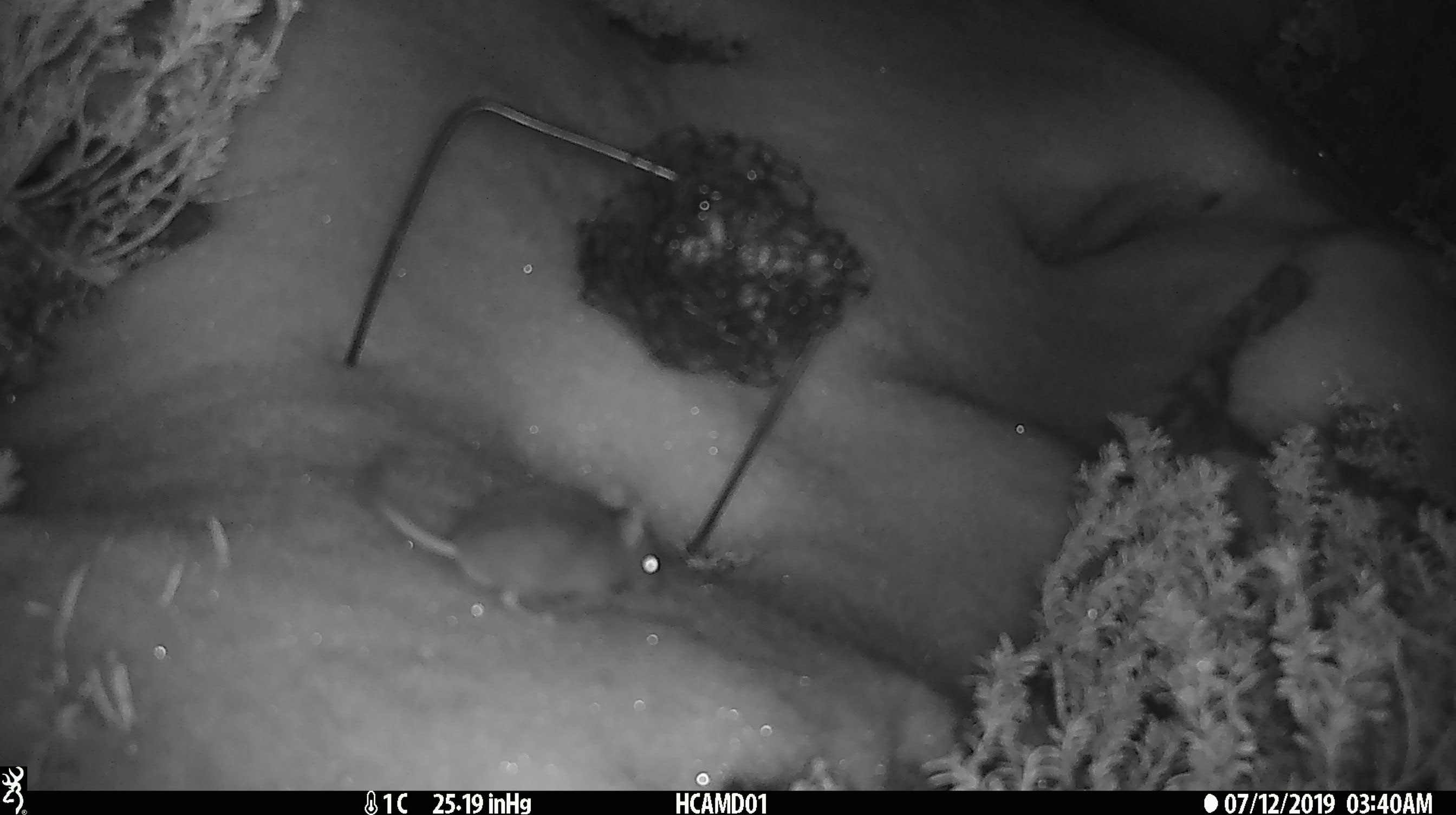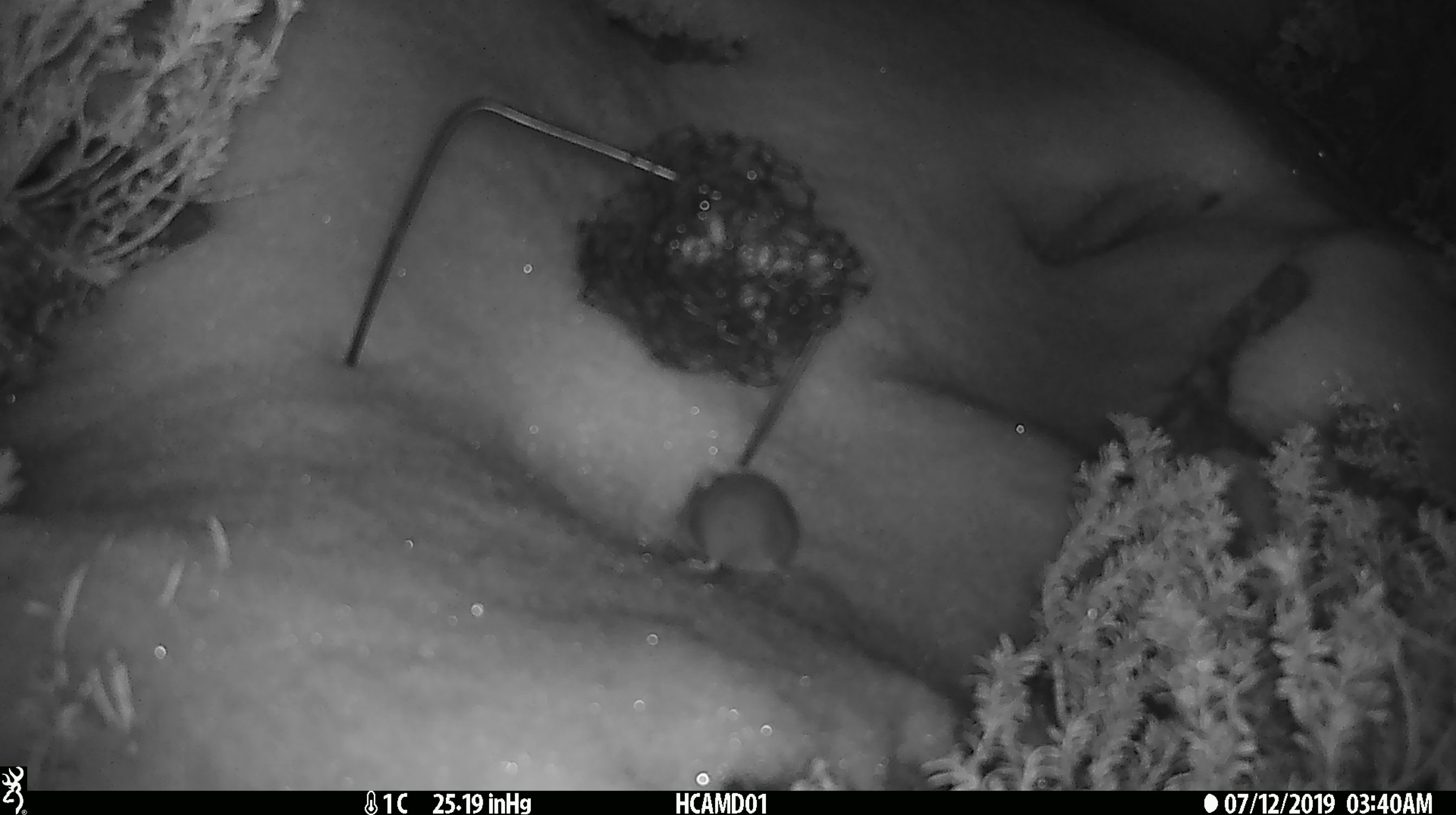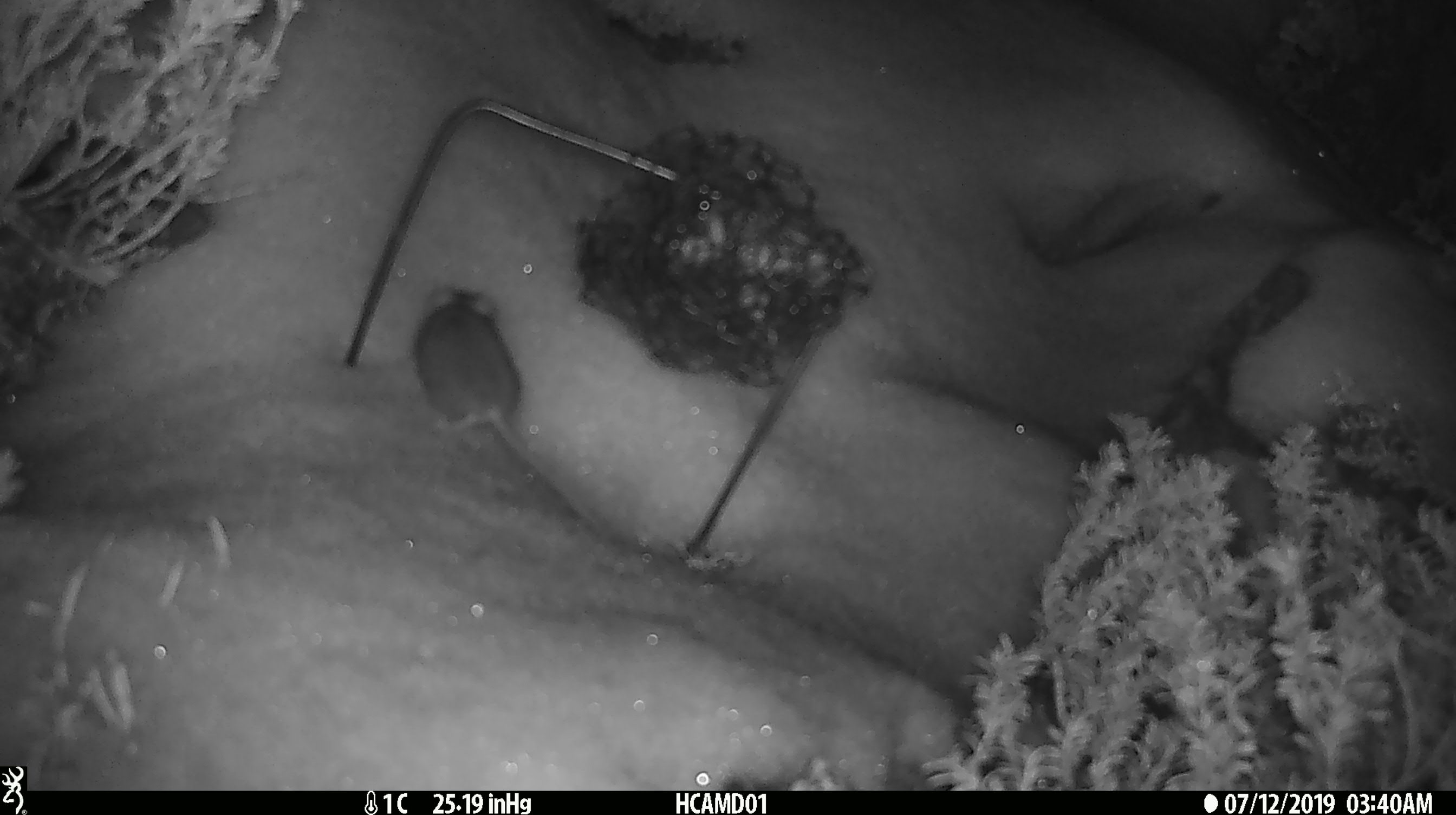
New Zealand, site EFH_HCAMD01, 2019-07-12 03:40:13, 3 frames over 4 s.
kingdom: Animalia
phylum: Chordata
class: Mammalia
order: Rodentia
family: Muridae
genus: Mus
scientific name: Mus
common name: mouse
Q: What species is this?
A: Mouse (Mus).